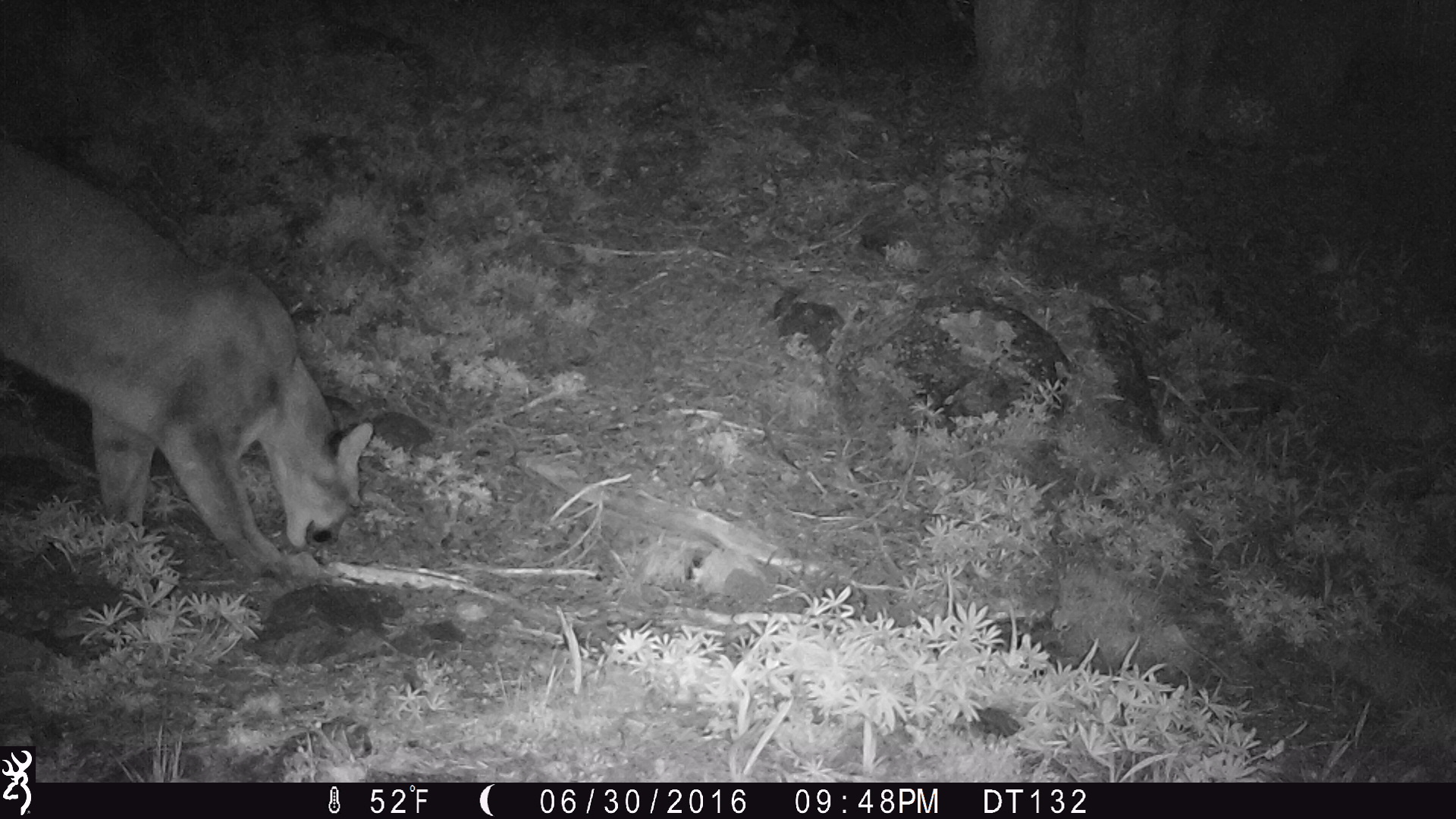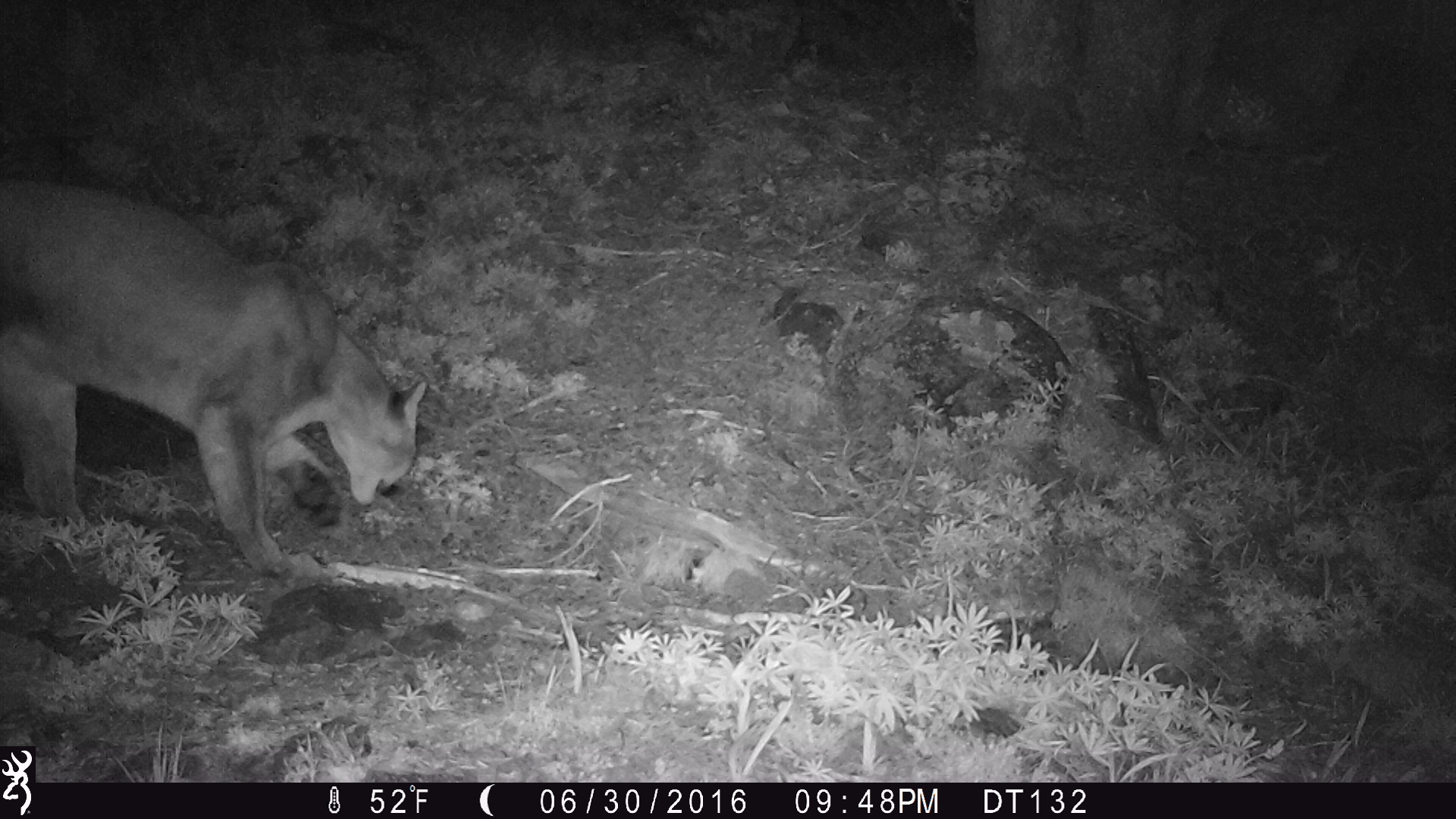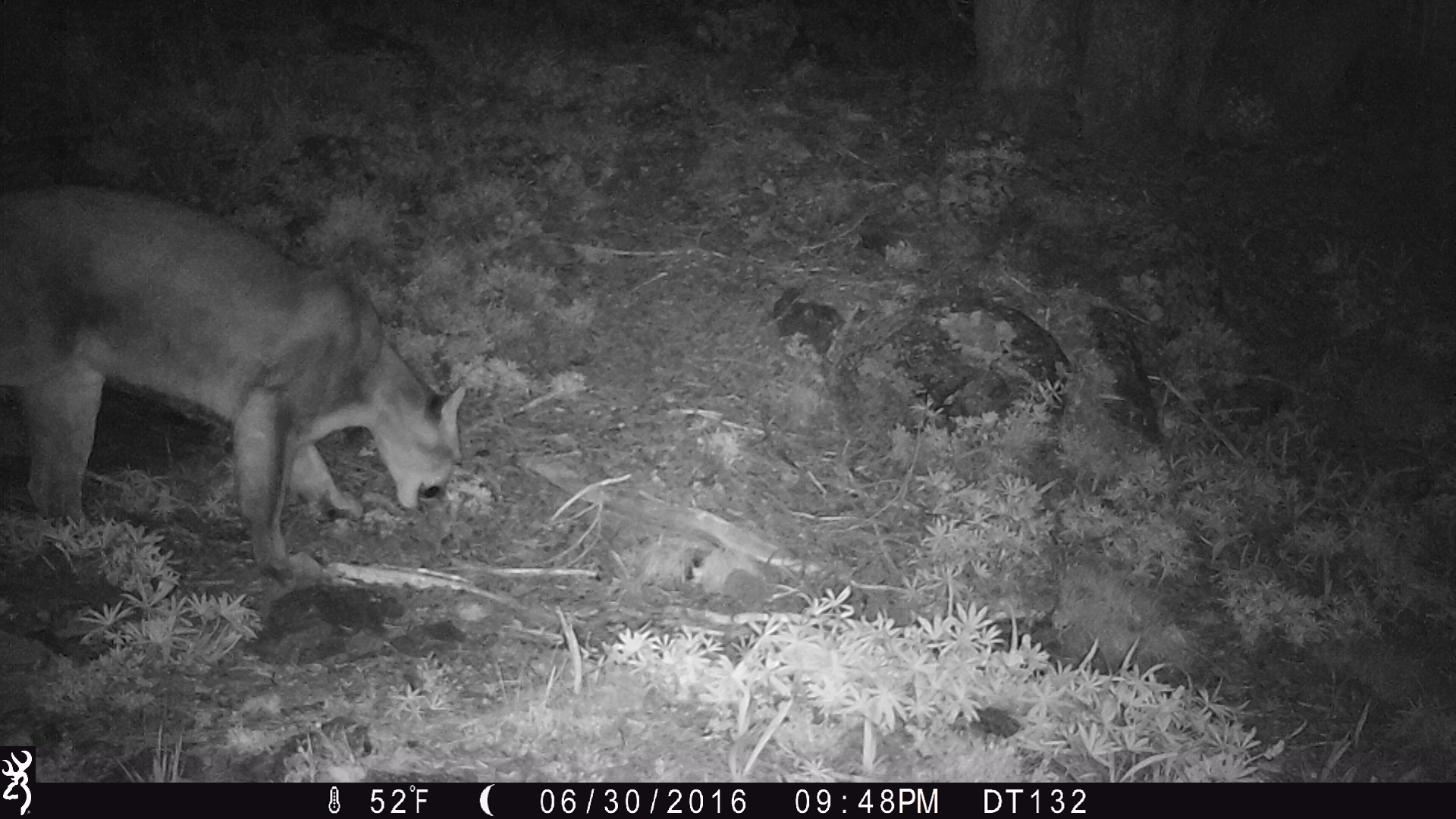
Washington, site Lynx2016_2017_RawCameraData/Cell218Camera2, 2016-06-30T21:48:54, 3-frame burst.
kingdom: Animalia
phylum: Chordata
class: Mammalia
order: Carnivora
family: Felidae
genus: Puma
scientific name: Puma concolor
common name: mountain lion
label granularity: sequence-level